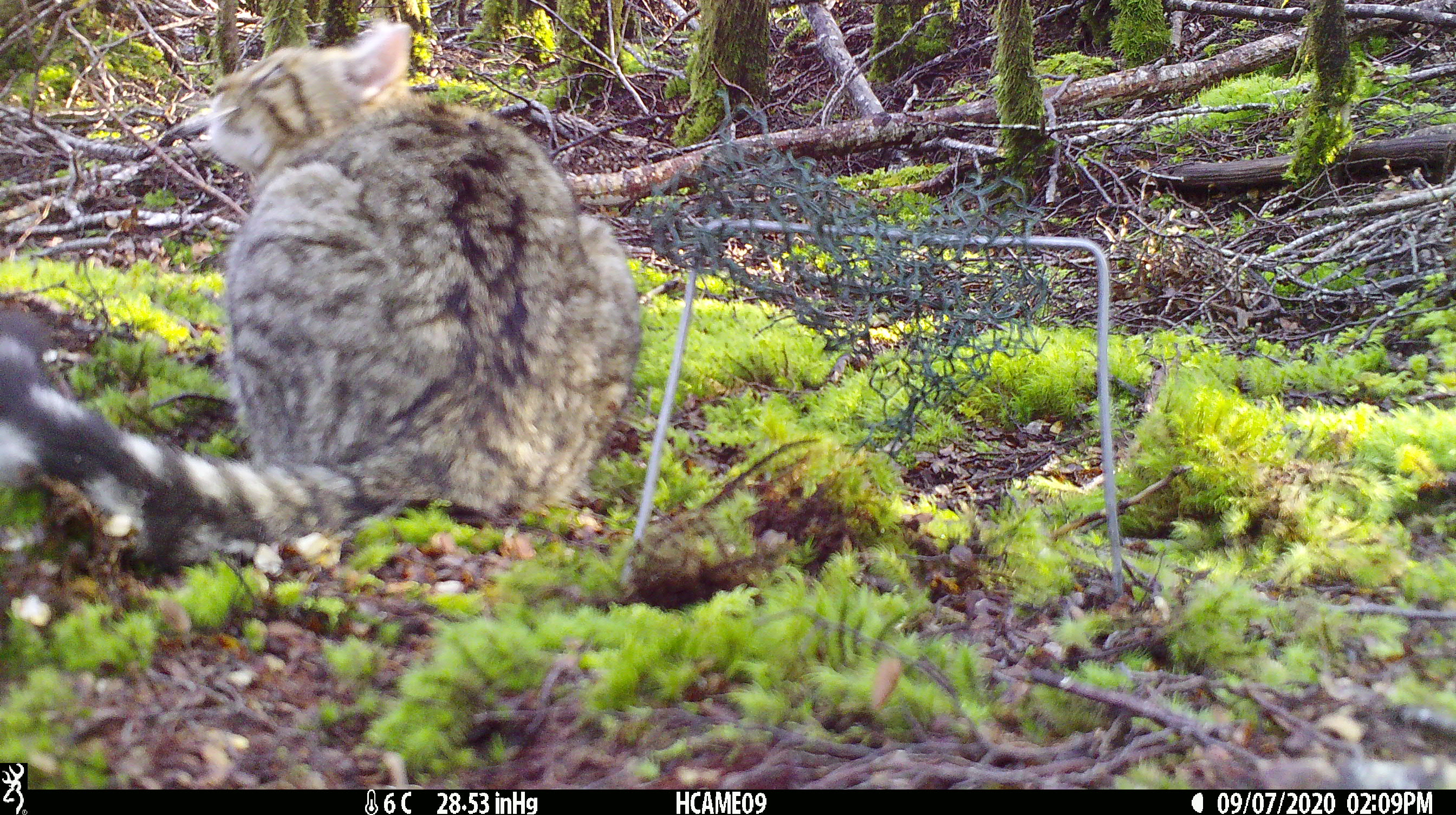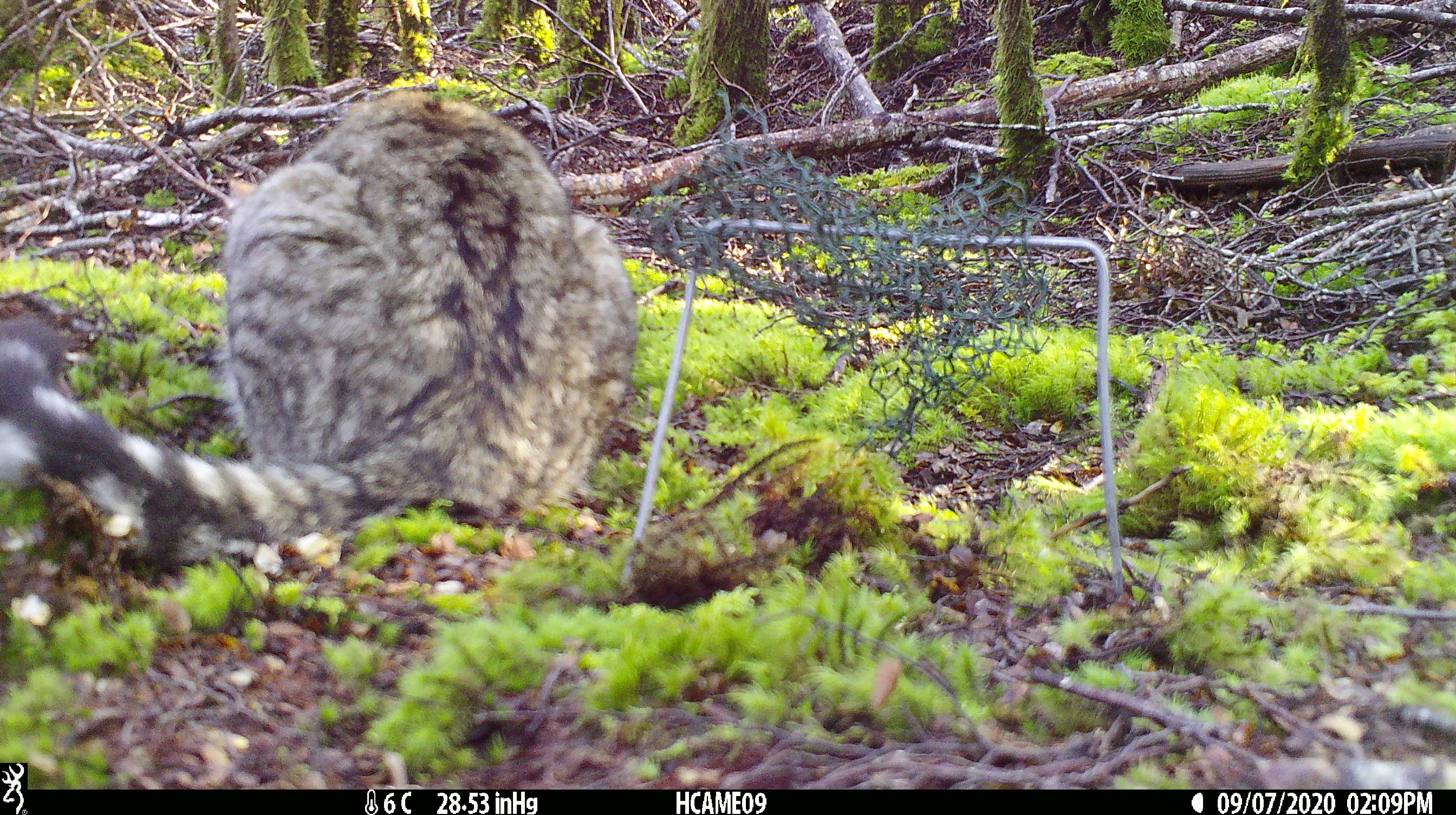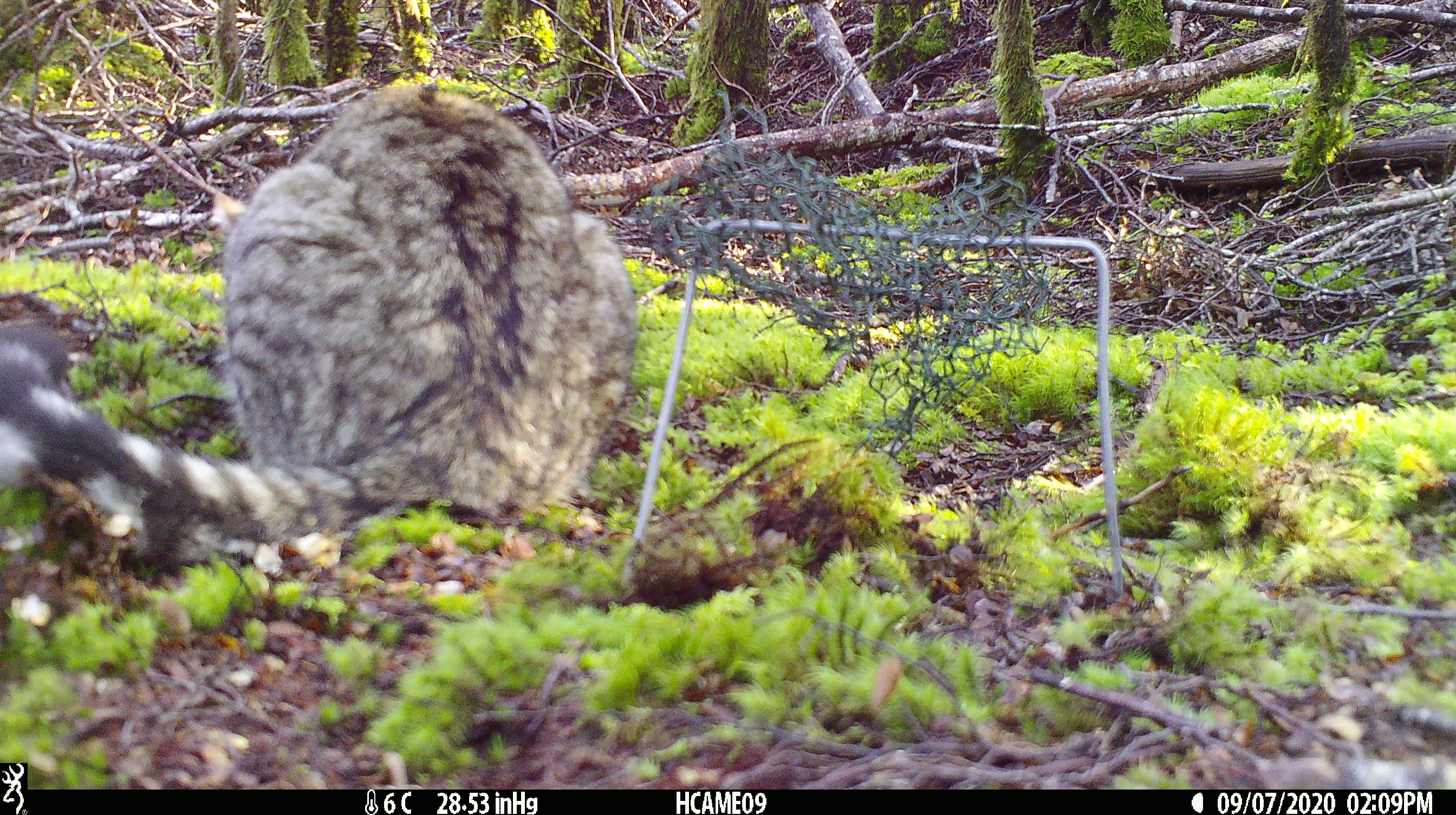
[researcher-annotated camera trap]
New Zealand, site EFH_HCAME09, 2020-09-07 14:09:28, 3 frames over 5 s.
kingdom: Animalia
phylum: Chordata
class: Mammalia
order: Carnivora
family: Felidae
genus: Felis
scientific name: Felis catus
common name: domestic cat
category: cat